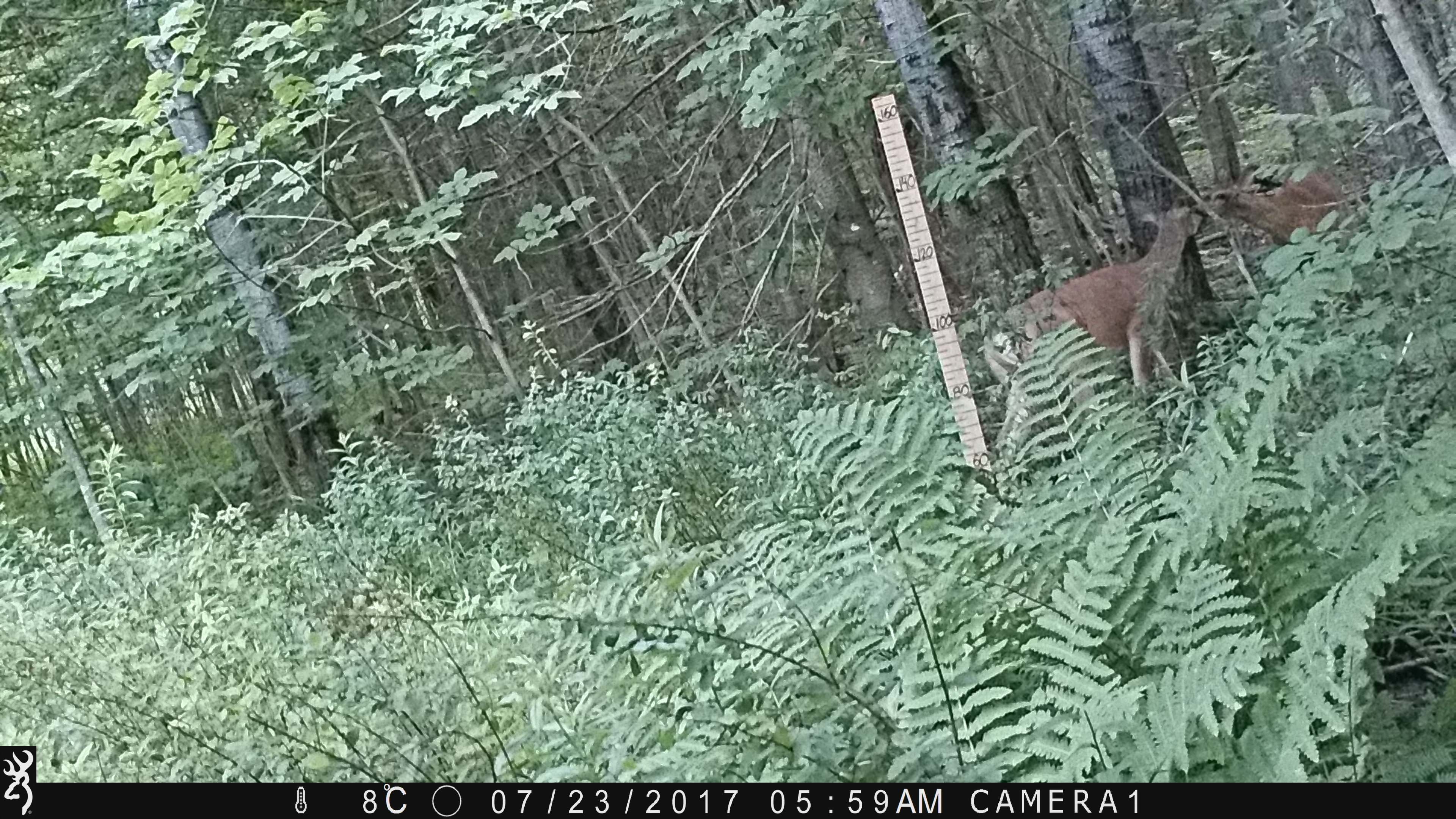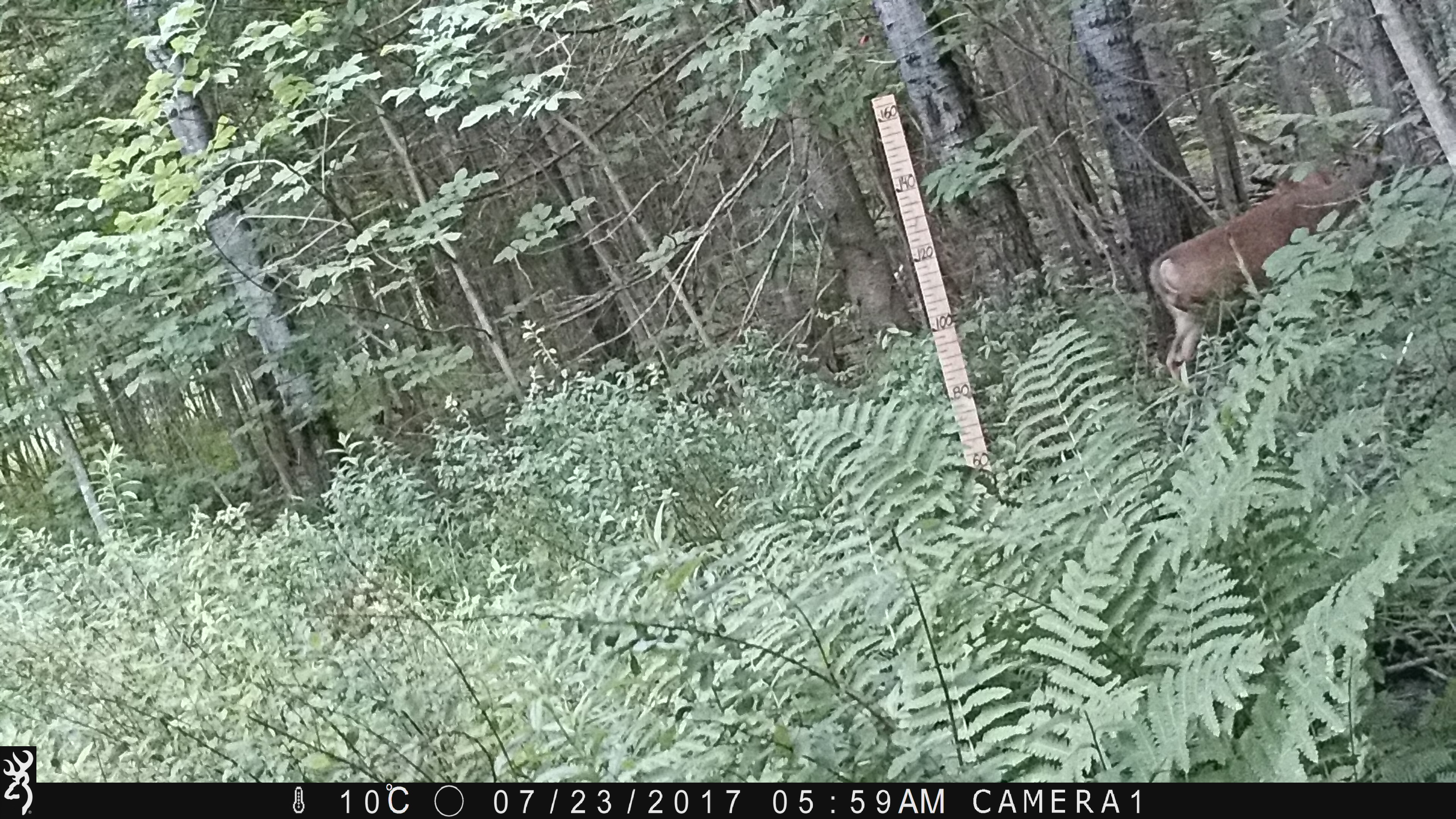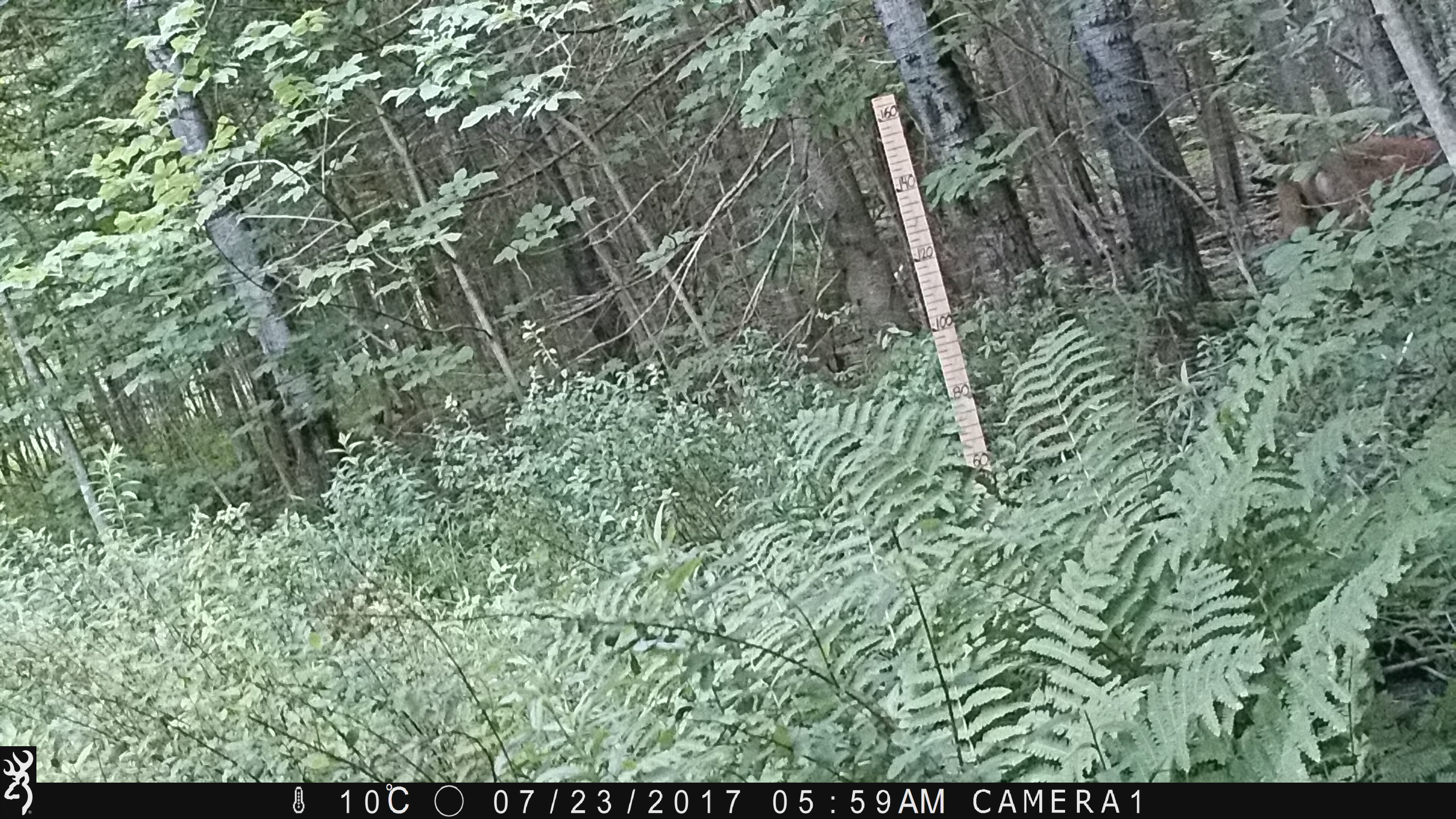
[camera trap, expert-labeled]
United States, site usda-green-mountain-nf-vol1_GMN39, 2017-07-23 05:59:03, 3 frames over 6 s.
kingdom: Animalia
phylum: Chordata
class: Mammalia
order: Artiodactyla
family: Cervidae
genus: Odocoileus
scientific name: Odocoileus virginianus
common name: white-tailed deer